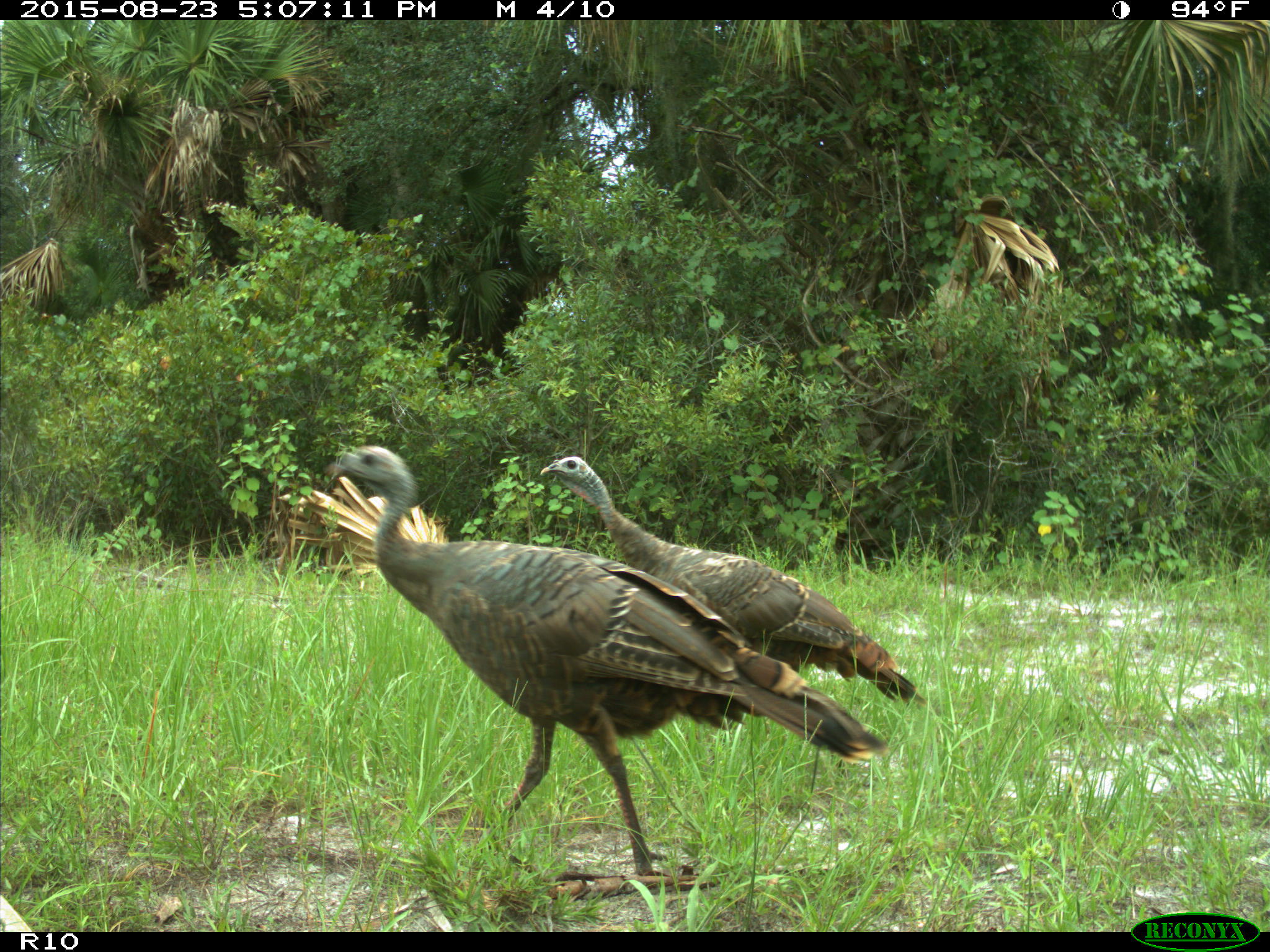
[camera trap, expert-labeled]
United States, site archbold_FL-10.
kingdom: Animalia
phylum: Chordata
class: Aves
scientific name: Aves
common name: birds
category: unidentified bird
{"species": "unidentified bird (birds) (Aves)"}